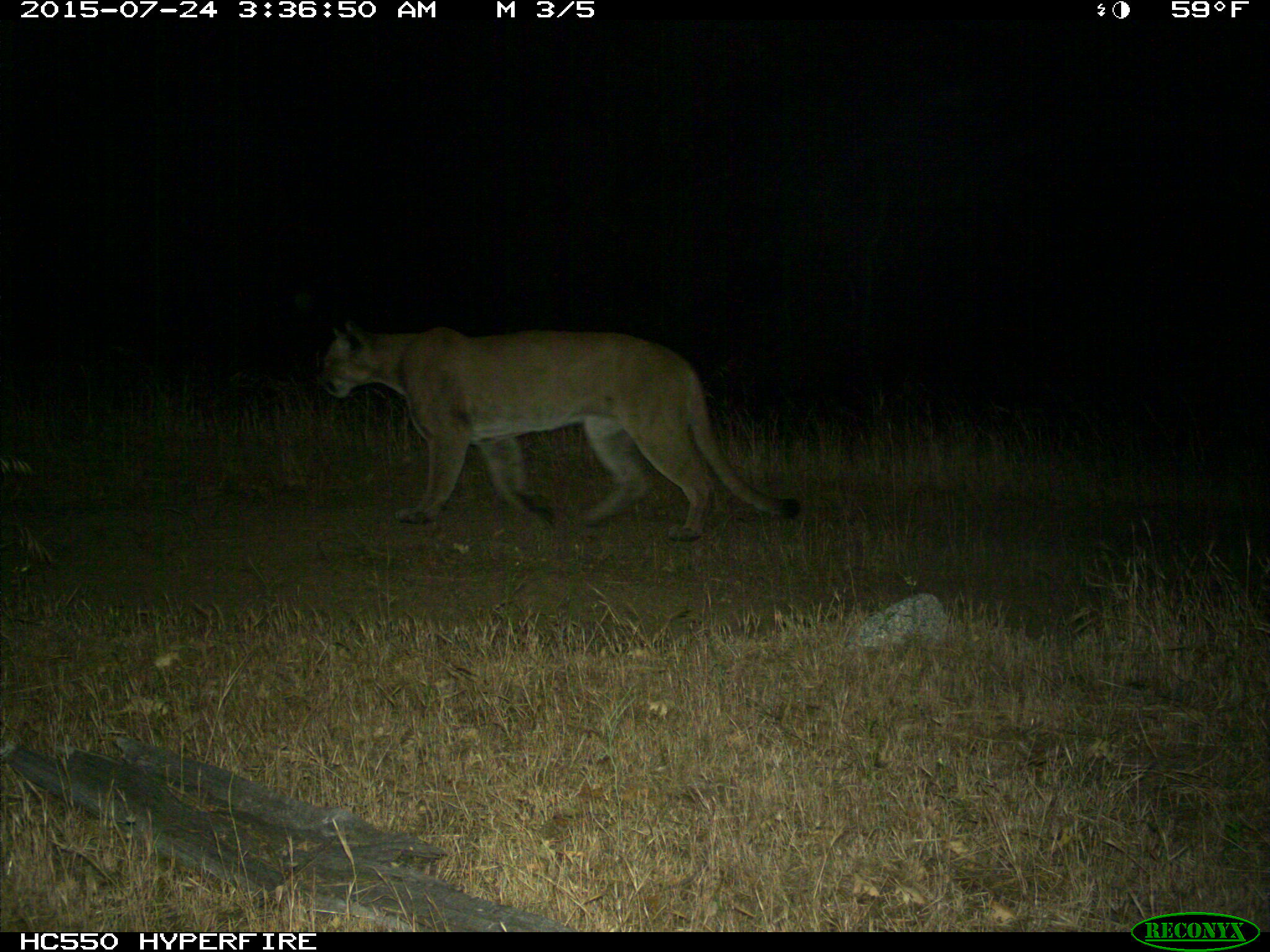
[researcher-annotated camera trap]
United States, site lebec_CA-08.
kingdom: Animalia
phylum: Chordata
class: Mammalia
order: Carnivora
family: Felidae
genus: Puma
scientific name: Puma concolor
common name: mountain lion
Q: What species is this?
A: Puma concolor (mountain lion).